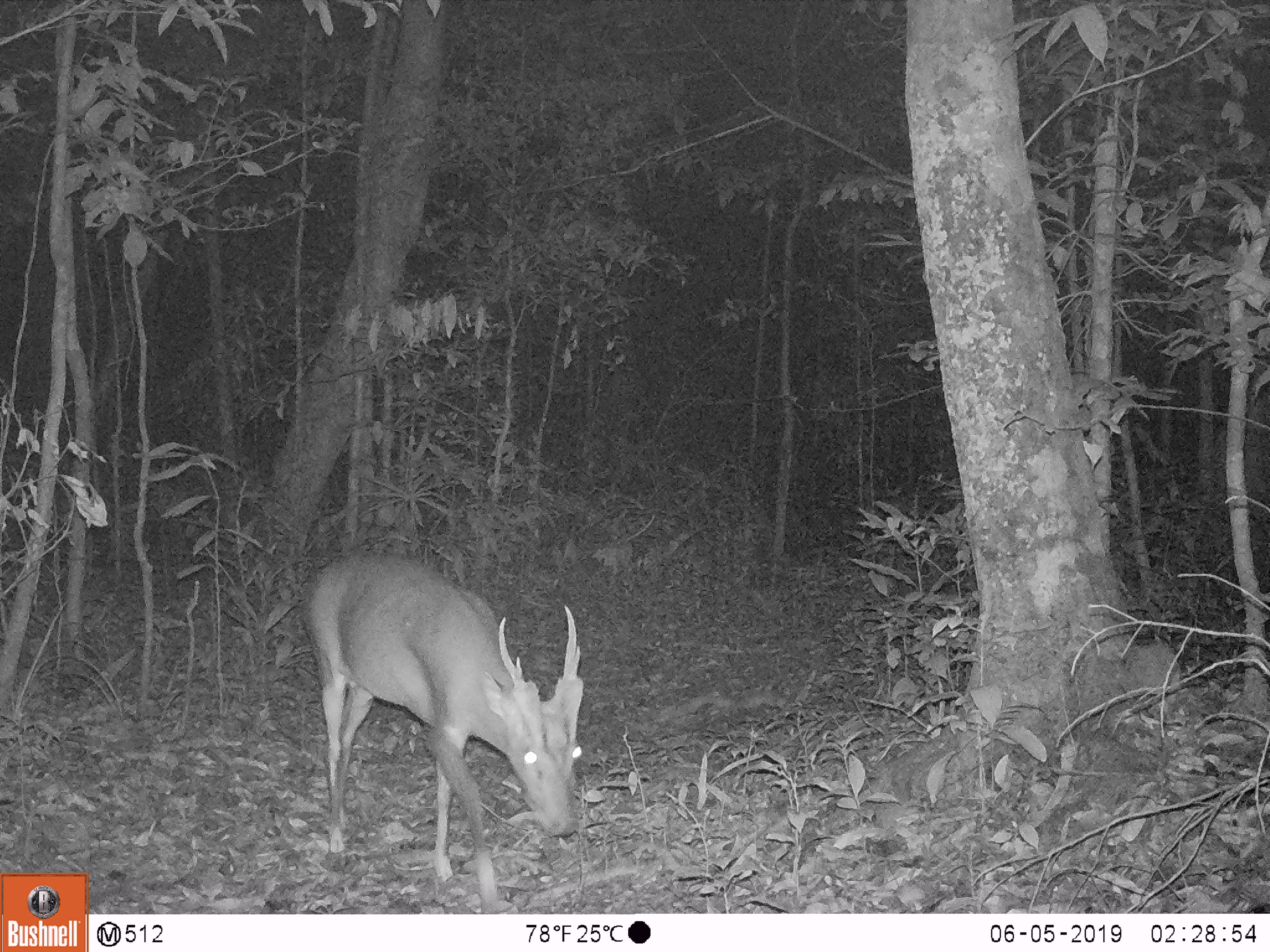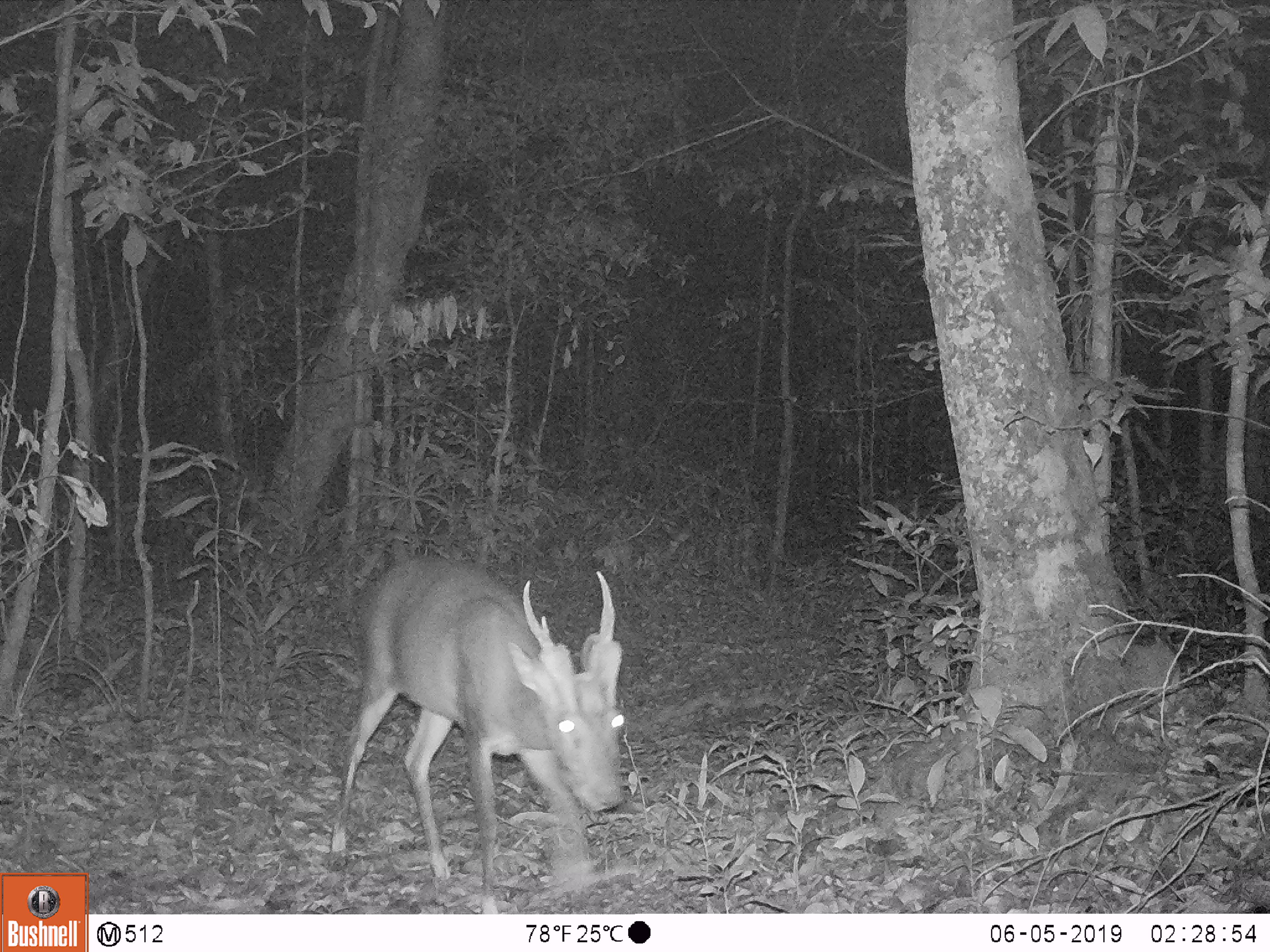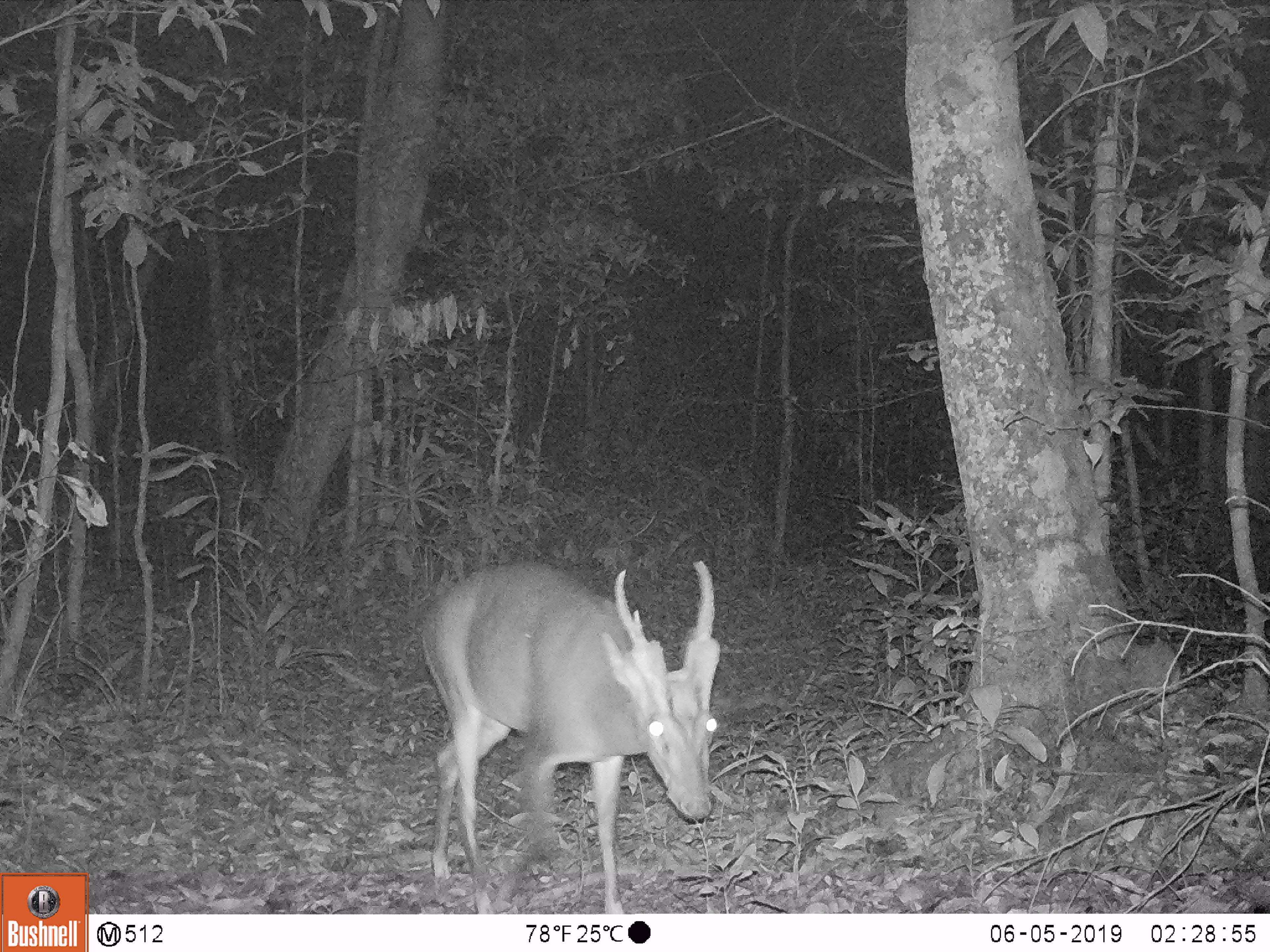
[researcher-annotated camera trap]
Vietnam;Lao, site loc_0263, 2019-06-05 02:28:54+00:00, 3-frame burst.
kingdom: Animalia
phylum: Chordata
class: Mammalia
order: Artiodactyla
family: Cervidae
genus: Muntiacus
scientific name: Muntiacus vuquangensis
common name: large-antlered muntjac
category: large antlered muntjac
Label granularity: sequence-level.